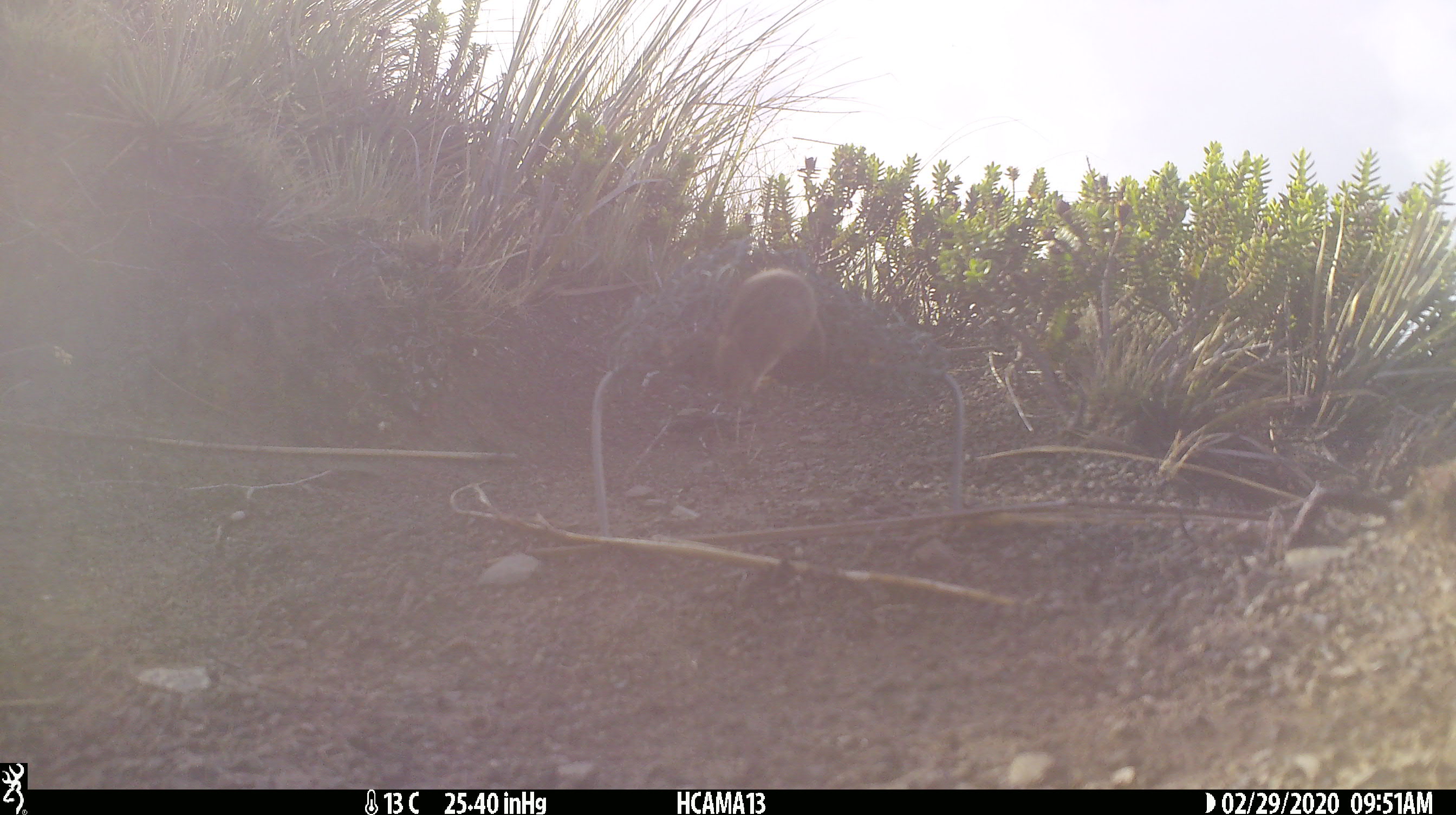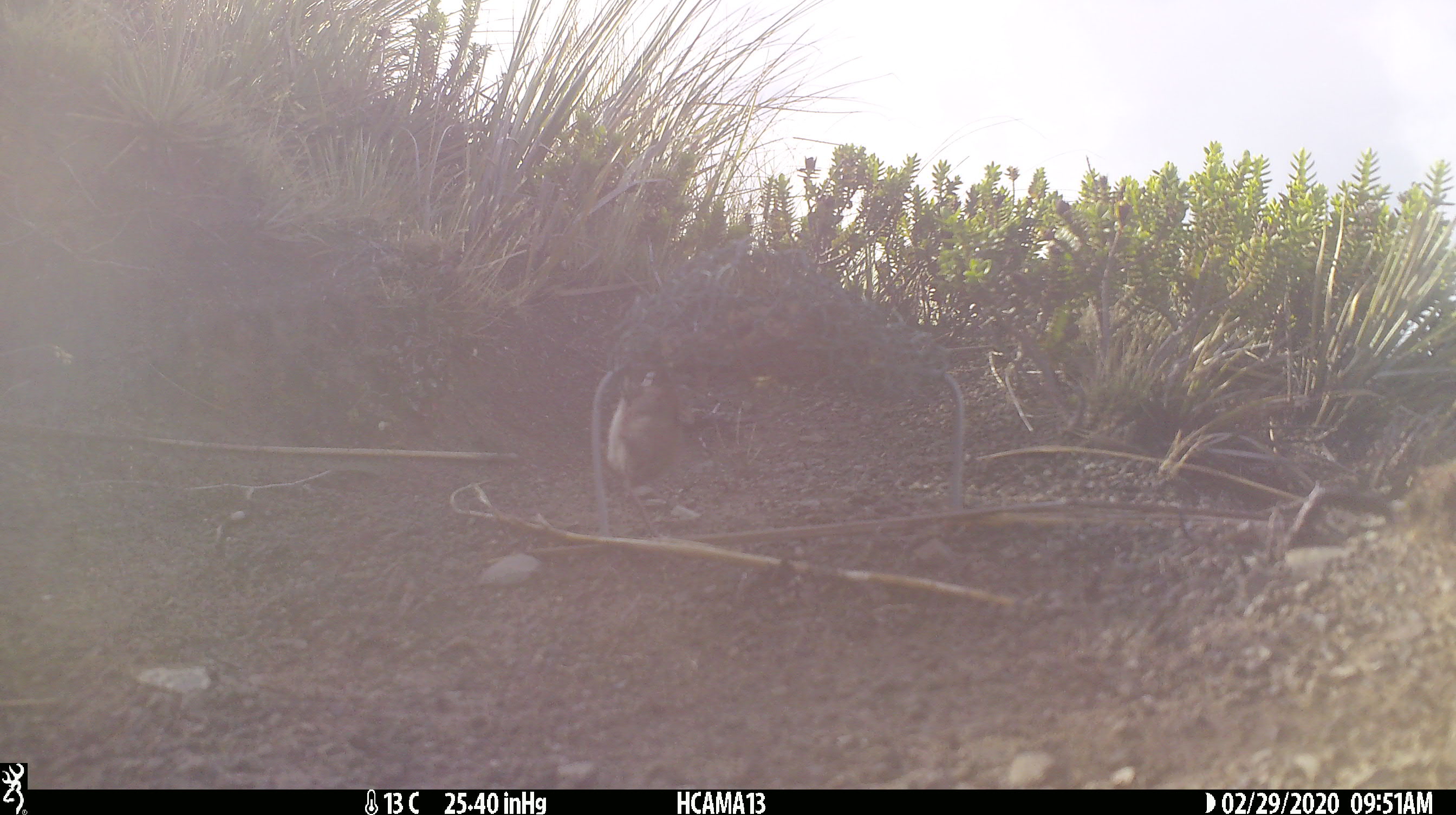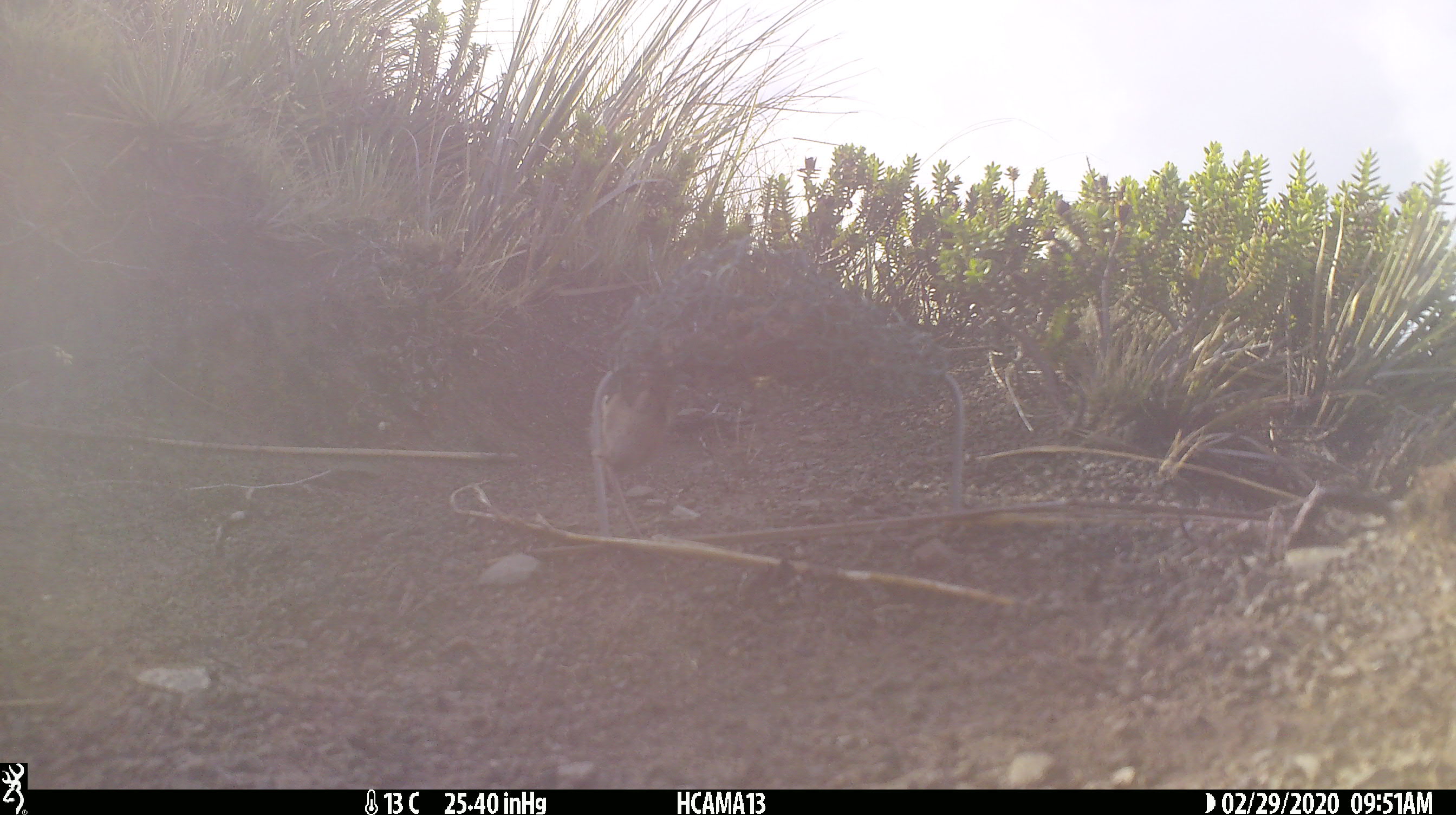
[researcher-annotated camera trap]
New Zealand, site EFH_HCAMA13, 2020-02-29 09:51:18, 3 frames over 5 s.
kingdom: Animalia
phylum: Chordata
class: Mammalia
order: Rodentia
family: Muridae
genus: Mus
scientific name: Mus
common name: mouse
Mouse (Mus).